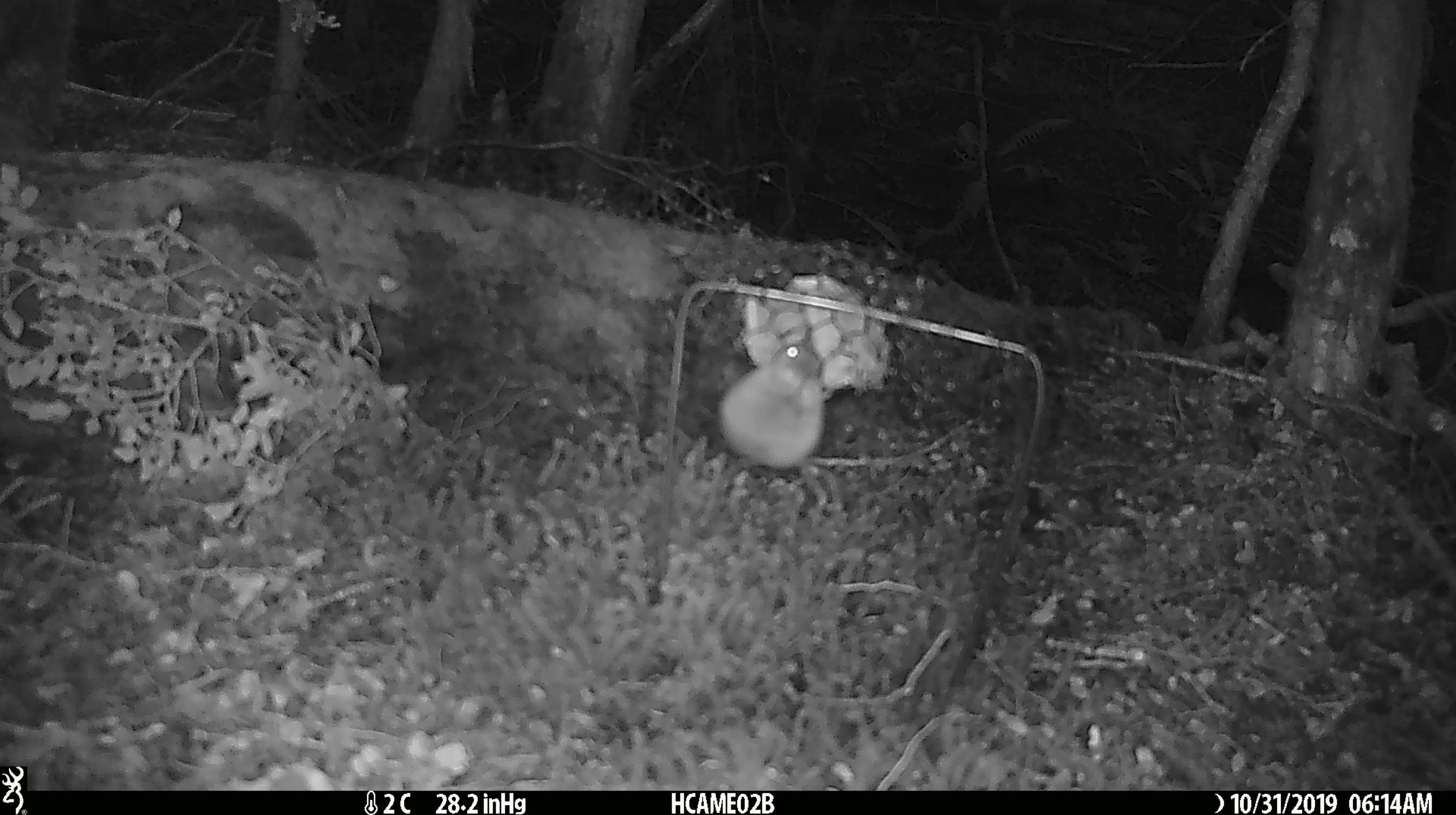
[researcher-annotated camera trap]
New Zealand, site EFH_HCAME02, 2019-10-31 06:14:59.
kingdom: Animalia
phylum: Chordata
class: Mammalia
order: Rodentia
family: Muridae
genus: Mus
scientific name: Mus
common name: mouse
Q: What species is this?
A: Mouse (Mus).